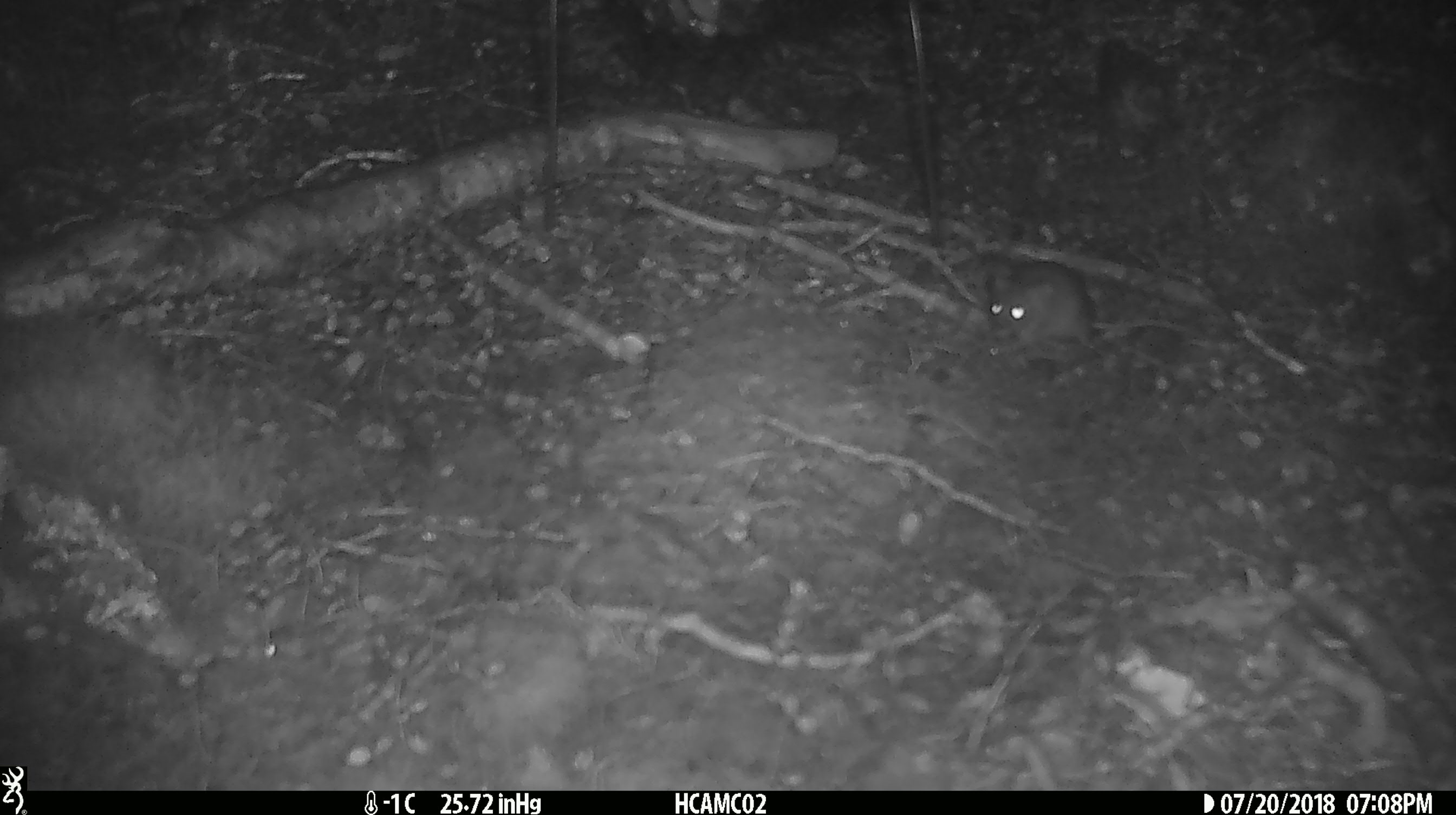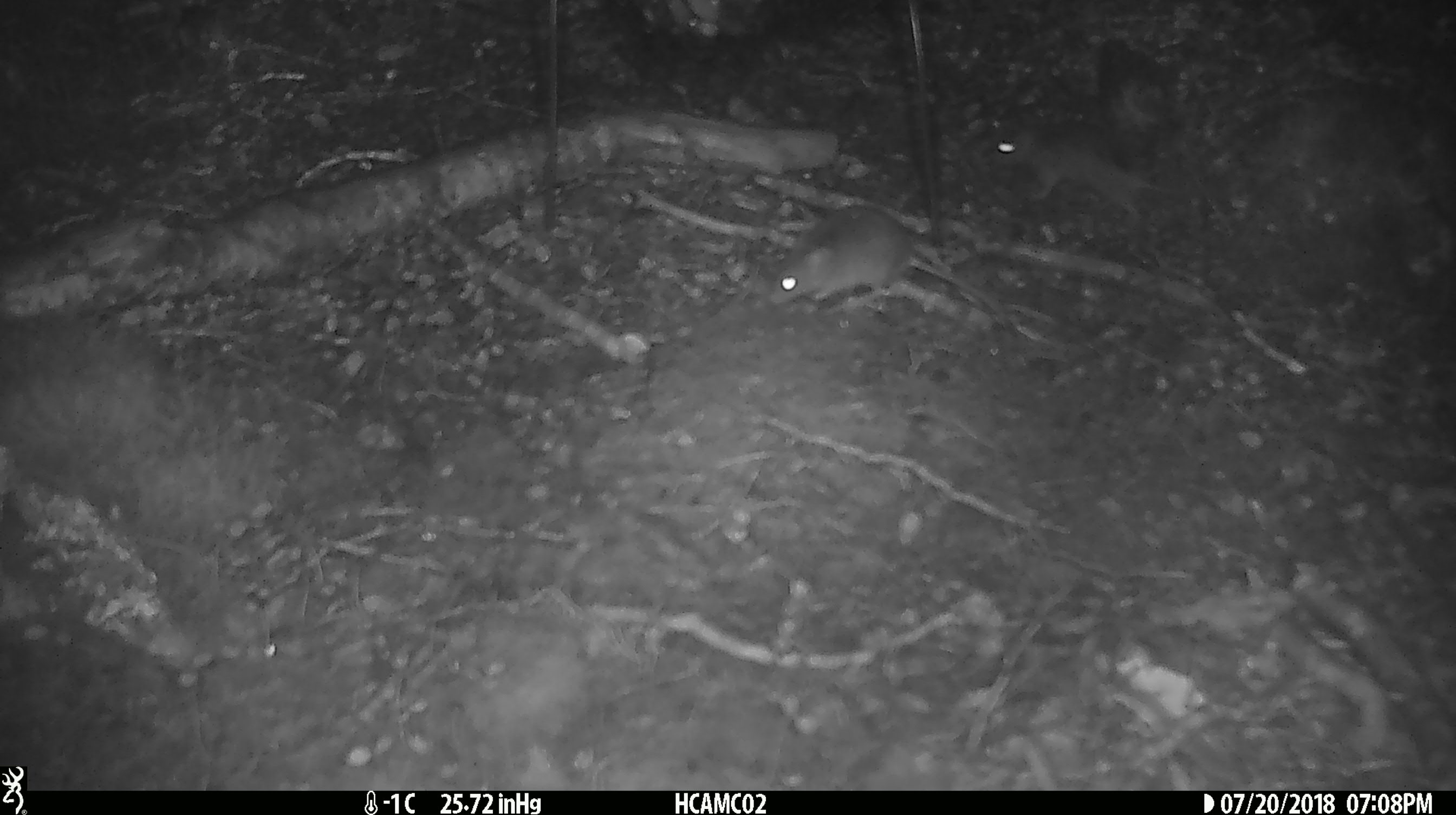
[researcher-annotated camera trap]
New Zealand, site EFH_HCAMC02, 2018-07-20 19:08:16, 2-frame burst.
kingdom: Animalia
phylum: Chordata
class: Mammalia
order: Rodentia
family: Muridae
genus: Mus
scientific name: Mus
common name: mouse